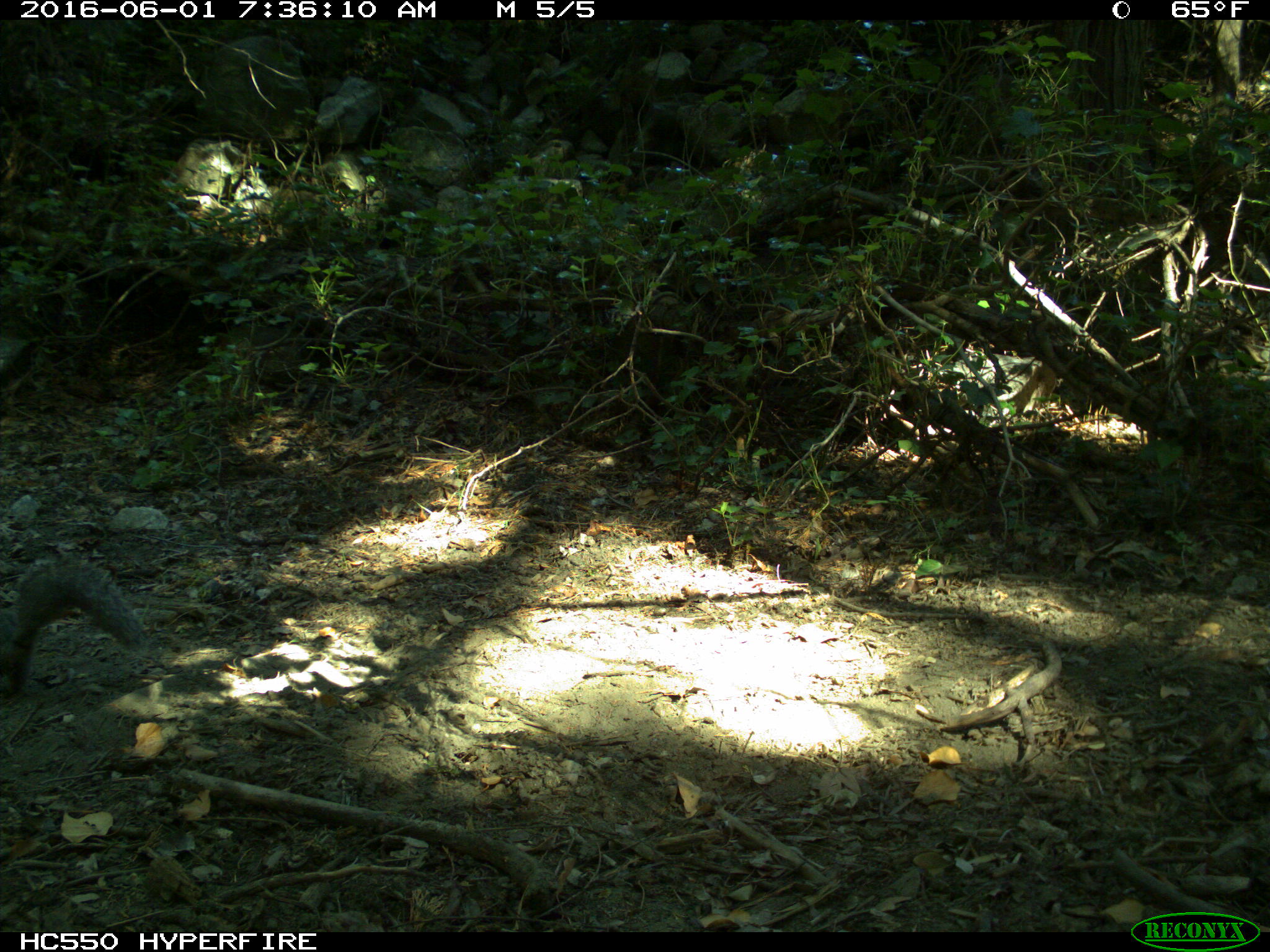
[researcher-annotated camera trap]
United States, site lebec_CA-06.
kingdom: Animalia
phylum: Chordata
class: Mammalia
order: Rodentia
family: Sciuridae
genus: Sciurus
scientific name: Sciurus carolinensis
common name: eastern gray squirrel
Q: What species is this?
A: Sciurus carolinensis (eastern gray squirrel).